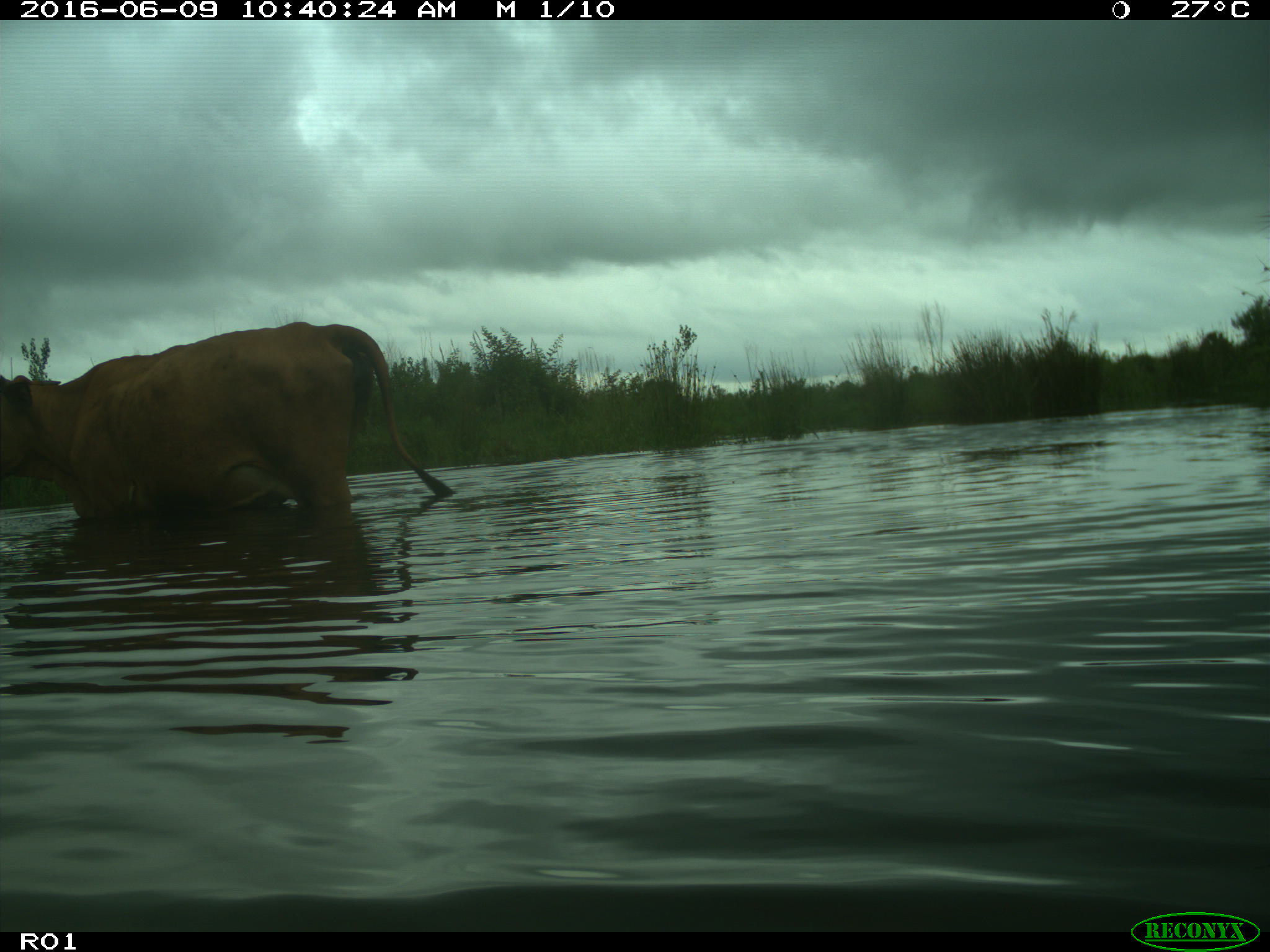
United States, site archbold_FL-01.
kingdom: Animalia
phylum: Chordata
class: Mammalia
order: Artiodactyla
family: Bovidae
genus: Bos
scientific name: Bos taurus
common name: domestic cow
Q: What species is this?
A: Bos taurus (domestic cow).